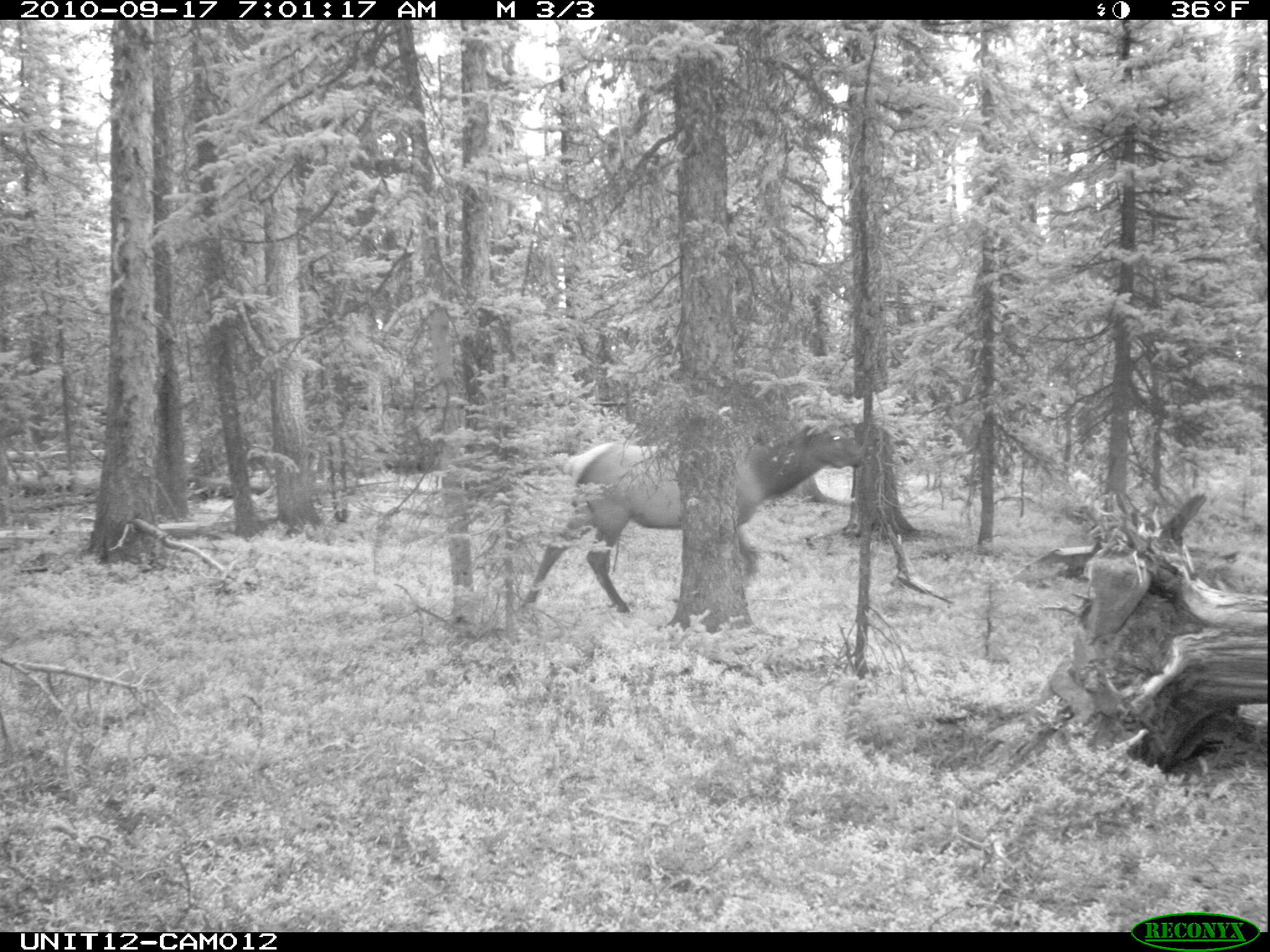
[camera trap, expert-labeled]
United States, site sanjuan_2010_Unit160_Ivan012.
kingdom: Animalia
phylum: Chordata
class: Mammalia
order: Artiodactyla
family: Cervidae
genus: Cervus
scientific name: Cervus elaphus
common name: red deer